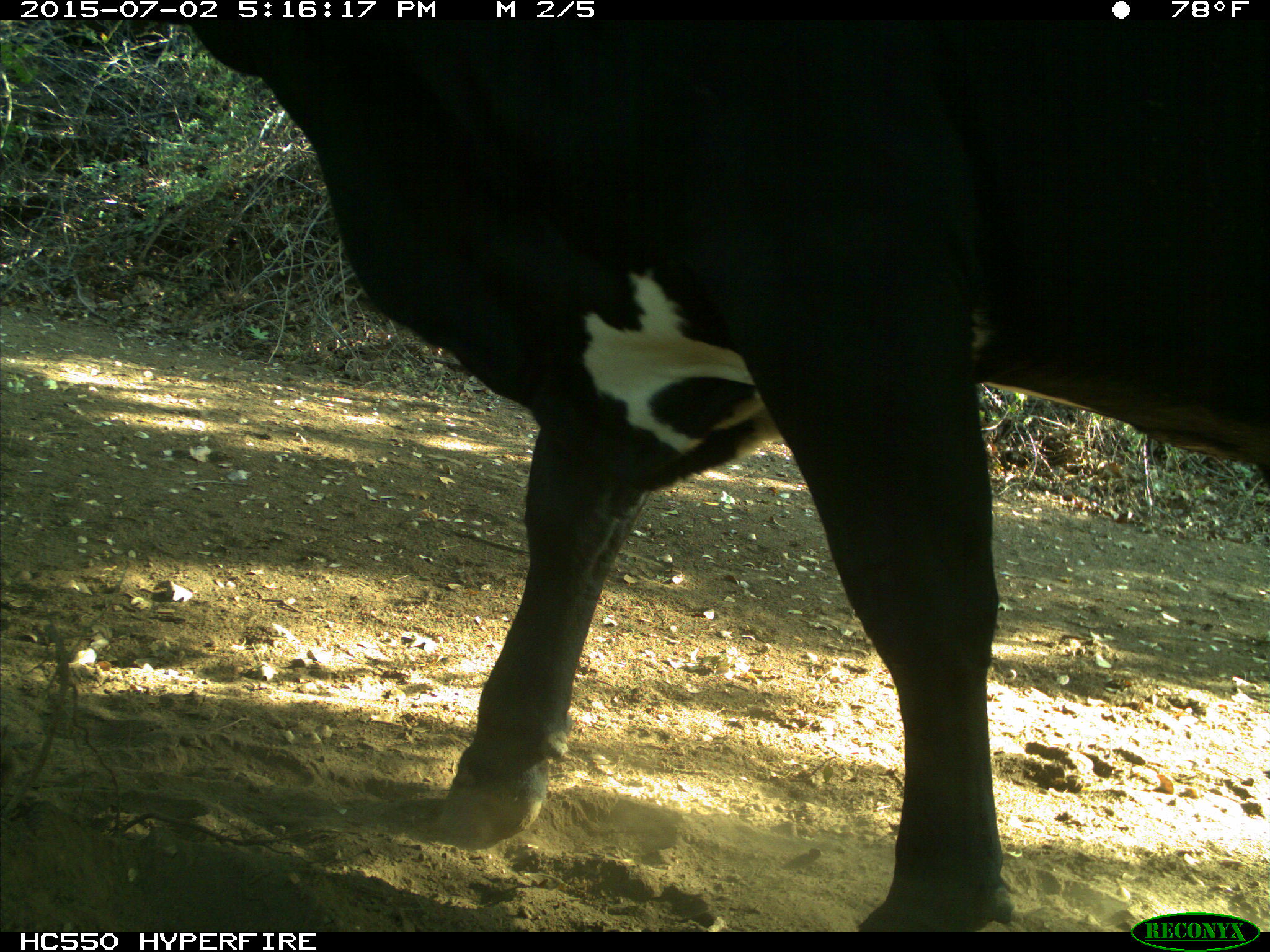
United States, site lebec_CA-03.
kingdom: Animalia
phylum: Chordata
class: Mammalia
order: Artiodactyla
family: Bovidae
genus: Bos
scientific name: Bos taurus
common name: domestic cow